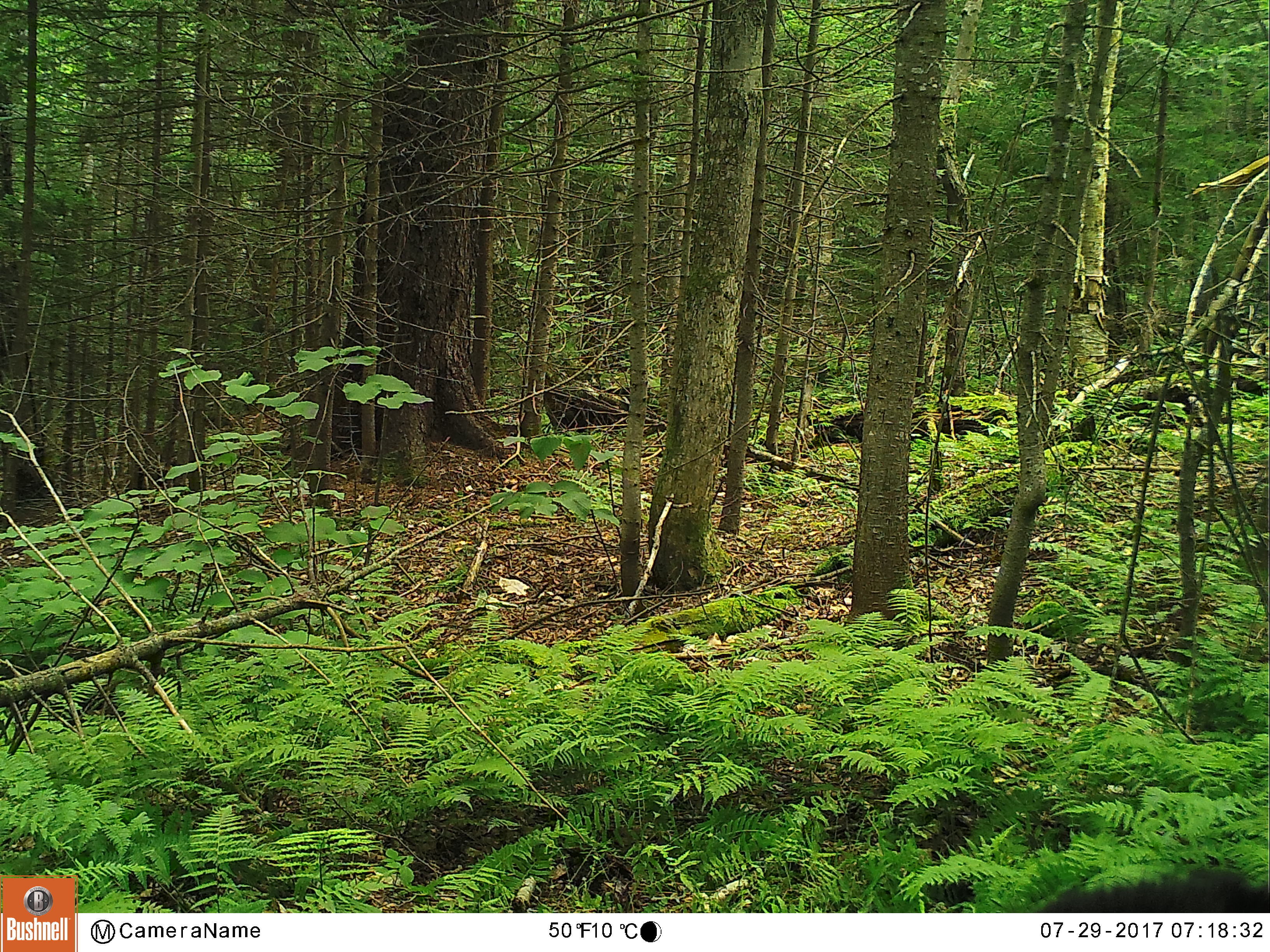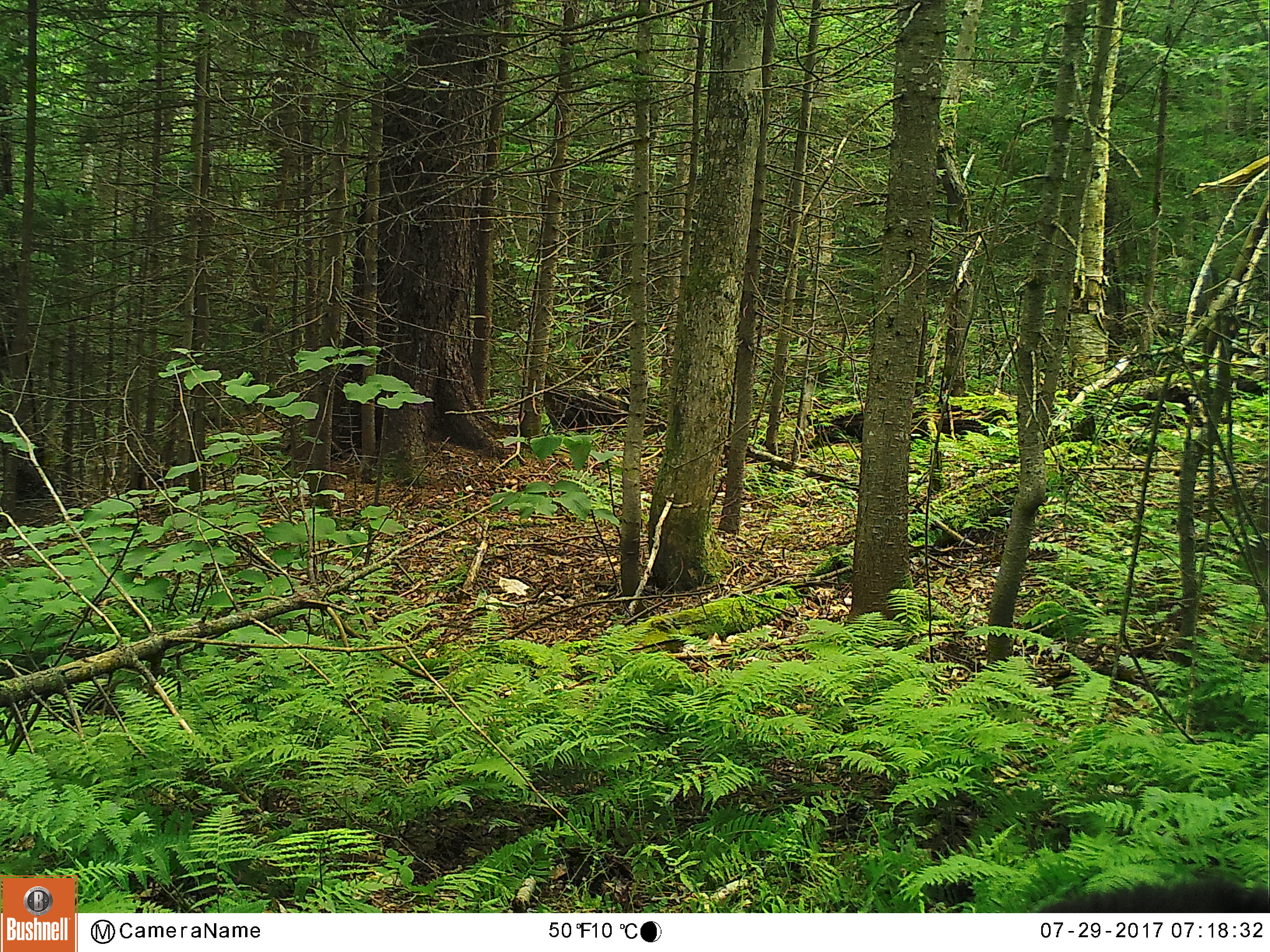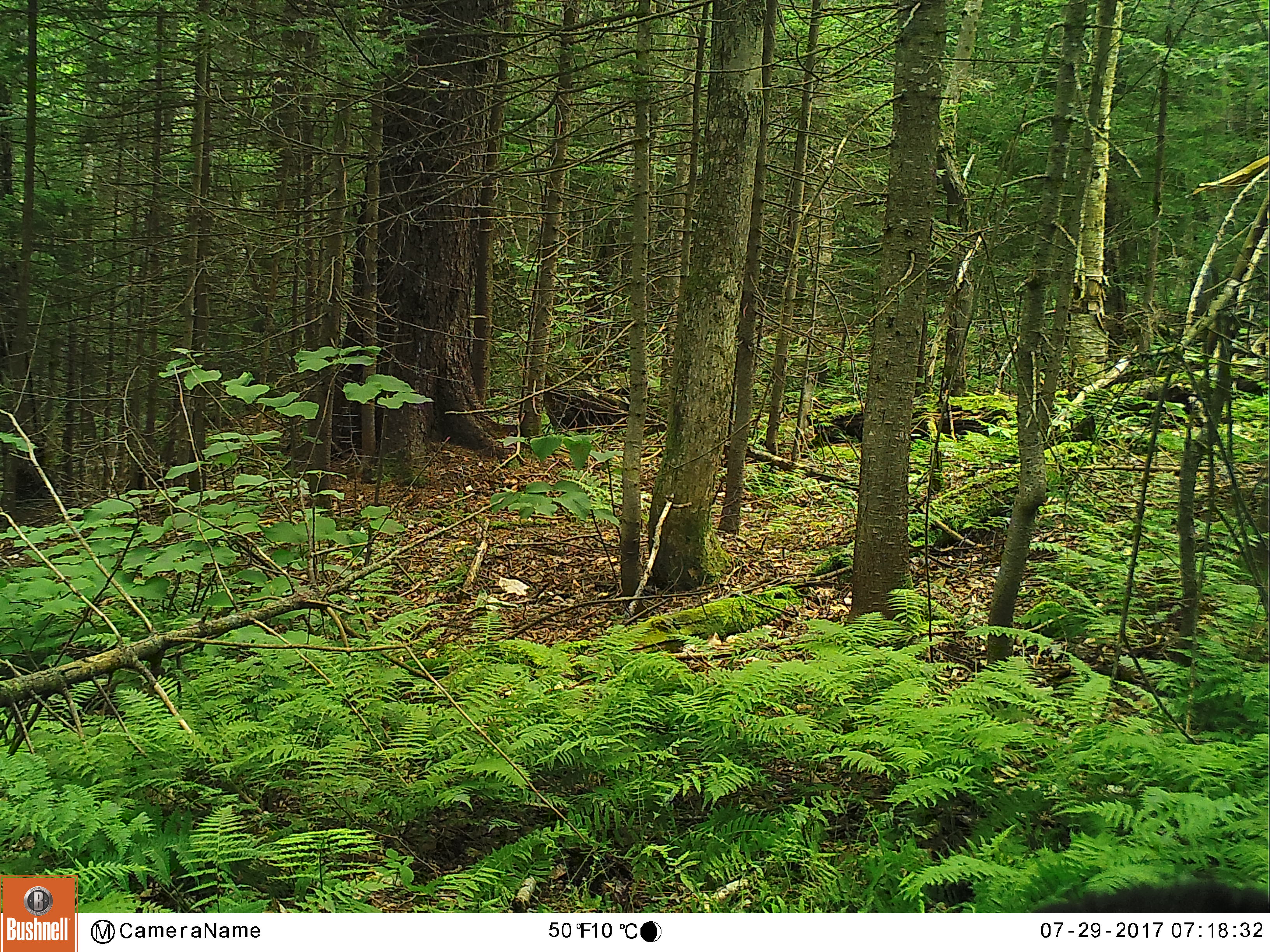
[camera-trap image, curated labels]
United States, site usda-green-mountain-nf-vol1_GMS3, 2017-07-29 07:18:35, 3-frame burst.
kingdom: Animalia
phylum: Chordata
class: Mammalia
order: Carnivora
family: Ursidae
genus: Ursus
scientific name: Ursus americanus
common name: black bear